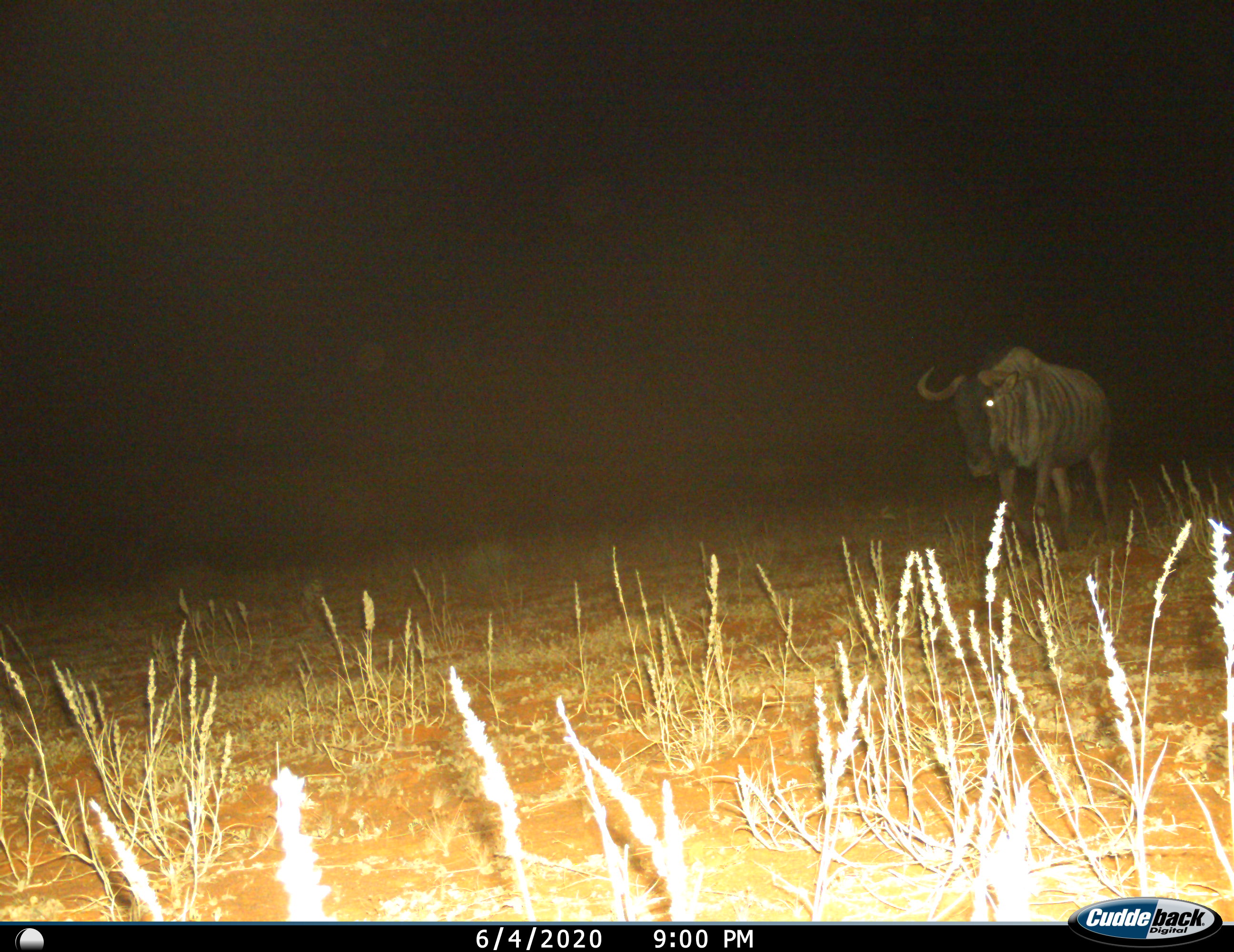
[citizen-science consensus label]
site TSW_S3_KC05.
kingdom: Animalia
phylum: Chordata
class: Mammalia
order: Artiodactyla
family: Bovidae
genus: Connochaetes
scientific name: Connochaetes taurinus taurinus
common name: blue wildebeest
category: wildebeestblue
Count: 1.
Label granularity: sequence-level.